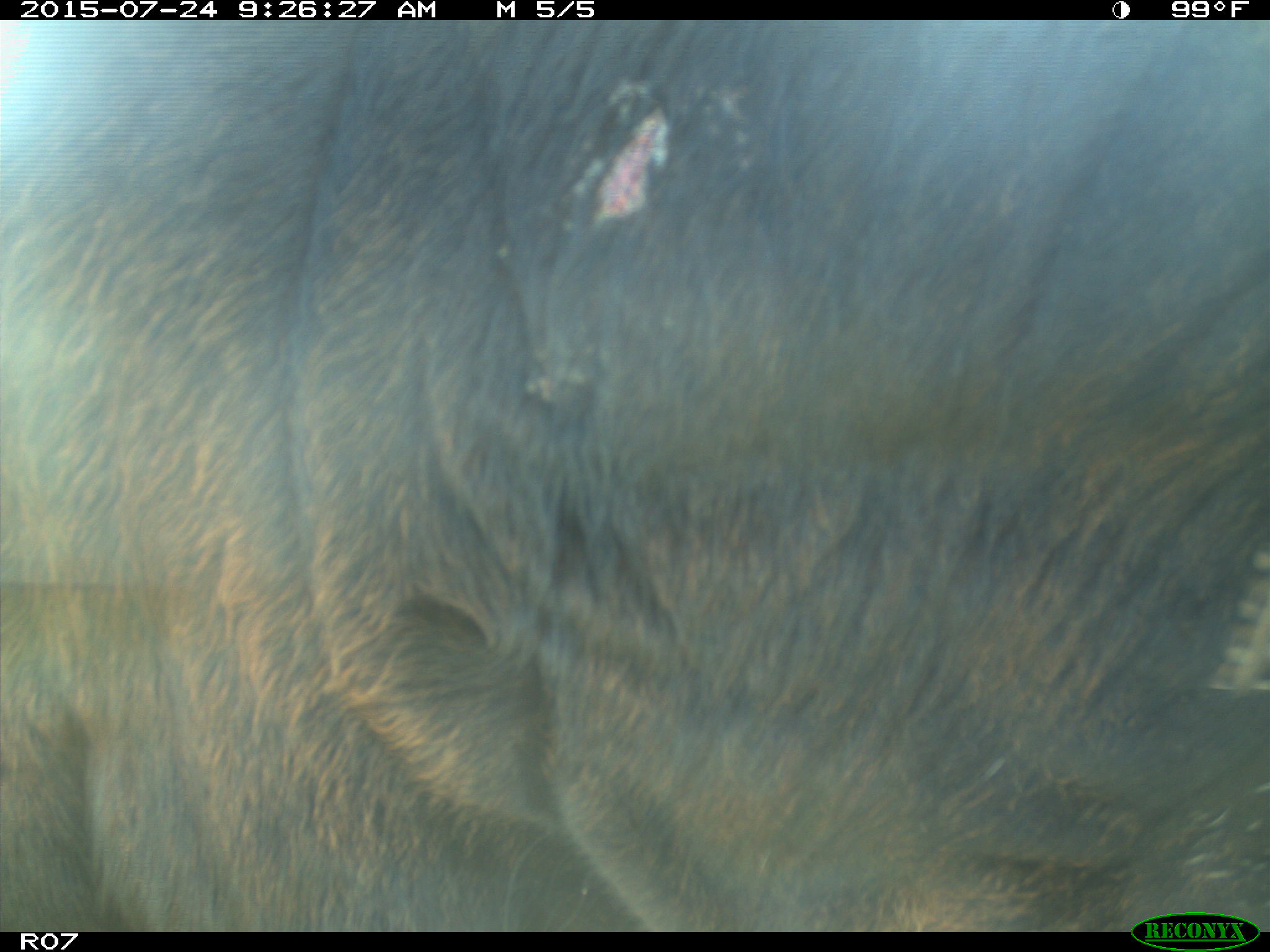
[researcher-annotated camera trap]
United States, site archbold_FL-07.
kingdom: Animalia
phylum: Chordata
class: Mammalia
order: Artiodactyla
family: Bovidae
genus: Bos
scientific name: Bos taurus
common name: domestic cow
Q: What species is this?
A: Bos taurus (domestic cow).